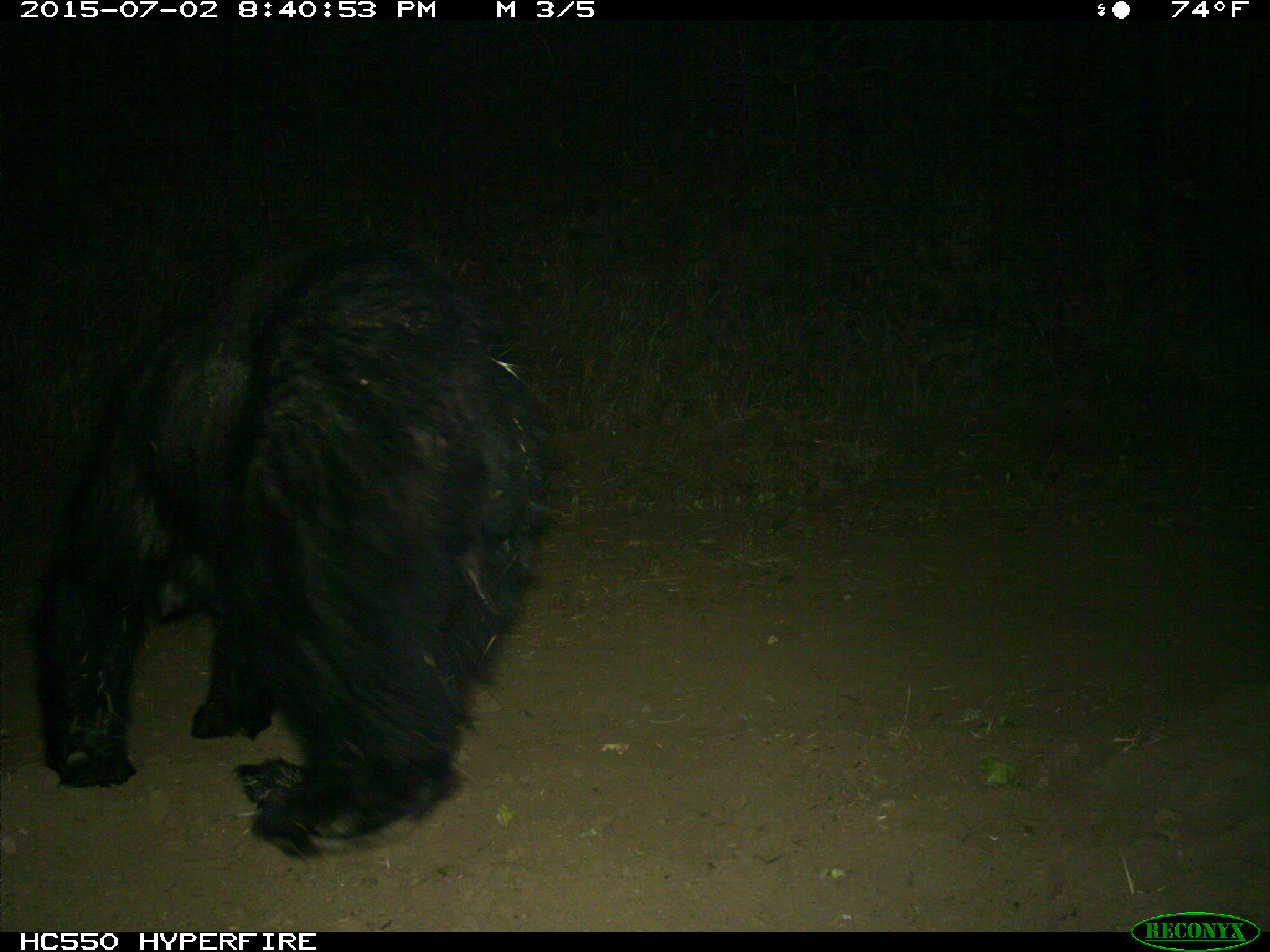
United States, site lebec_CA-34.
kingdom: Animalia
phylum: Chordata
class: Mammalia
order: Carnivora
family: Ursidae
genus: Ursus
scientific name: Ursus americanus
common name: american black bear